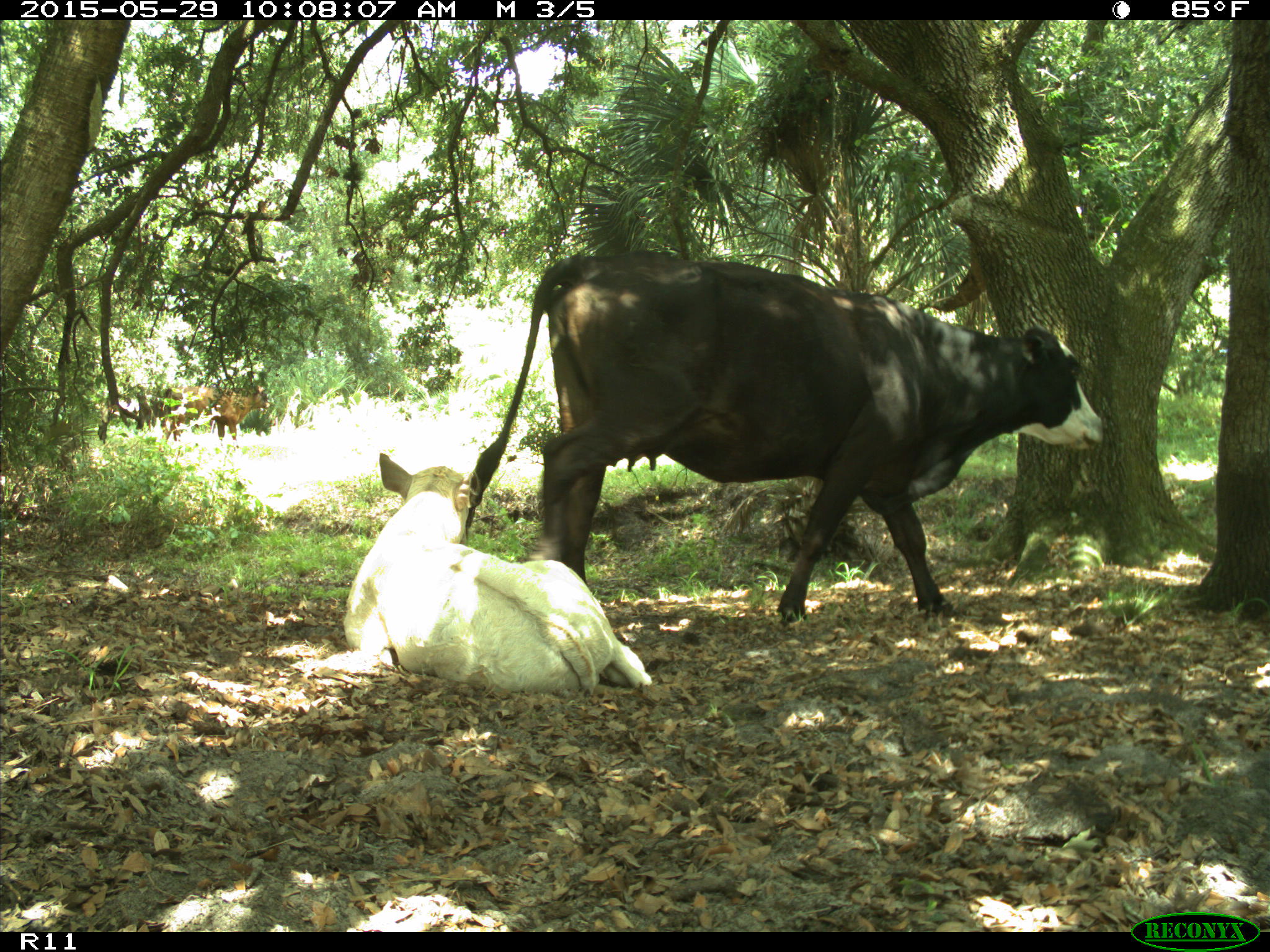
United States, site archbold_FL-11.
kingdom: Animalia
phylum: Chordata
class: Mammalia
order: Artiodactyla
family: Bovidae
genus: Bos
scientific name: Bos taurus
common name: domestic cow